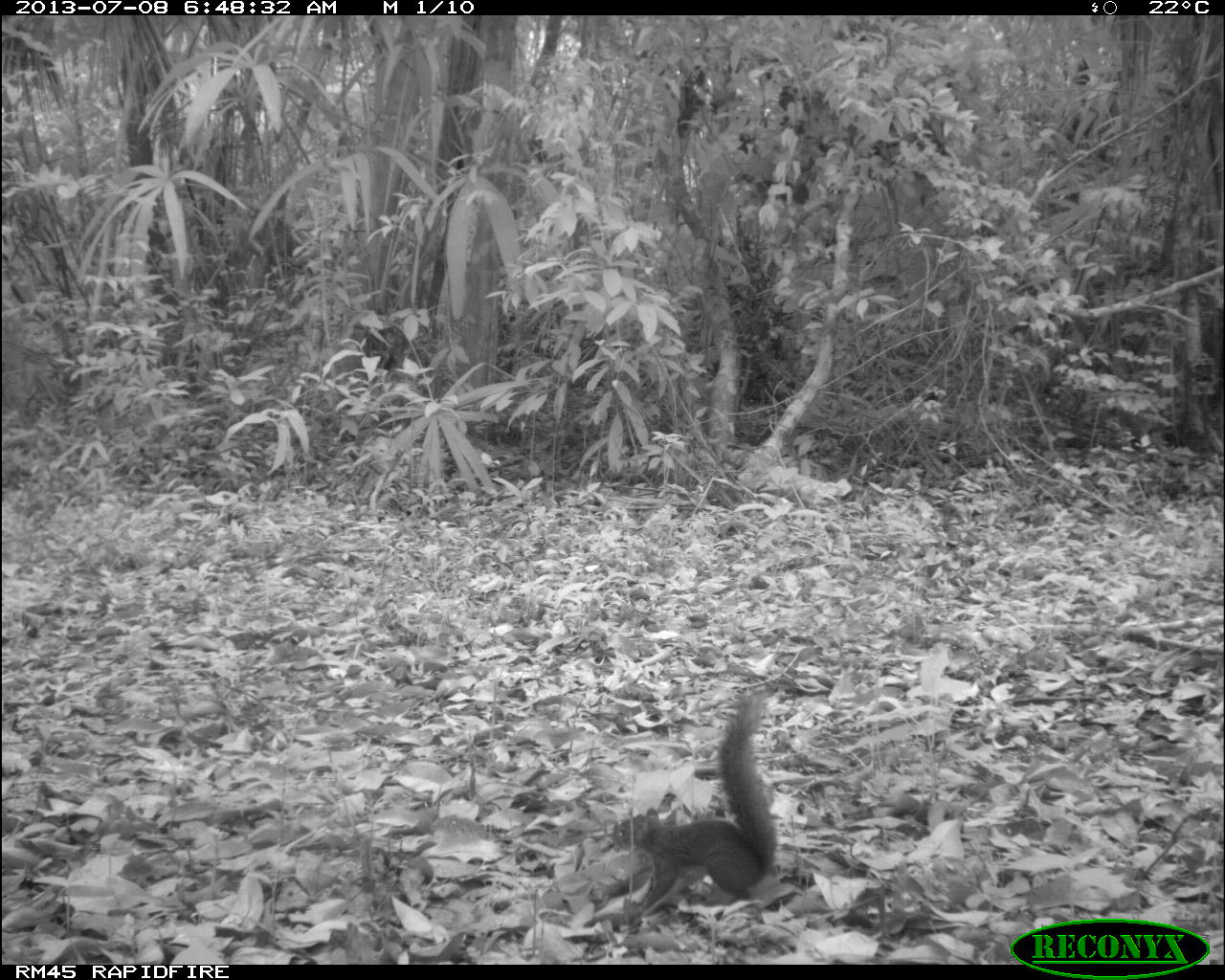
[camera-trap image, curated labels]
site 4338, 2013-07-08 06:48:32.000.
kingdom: Animalia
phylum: Chordata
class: Mammalia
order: Rodentia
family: Sciuridae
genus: Sciurus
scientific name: Sciurus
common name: squirrel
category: sciurus sp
Sciurus sp (squirrel) (Sciurus), count 1.